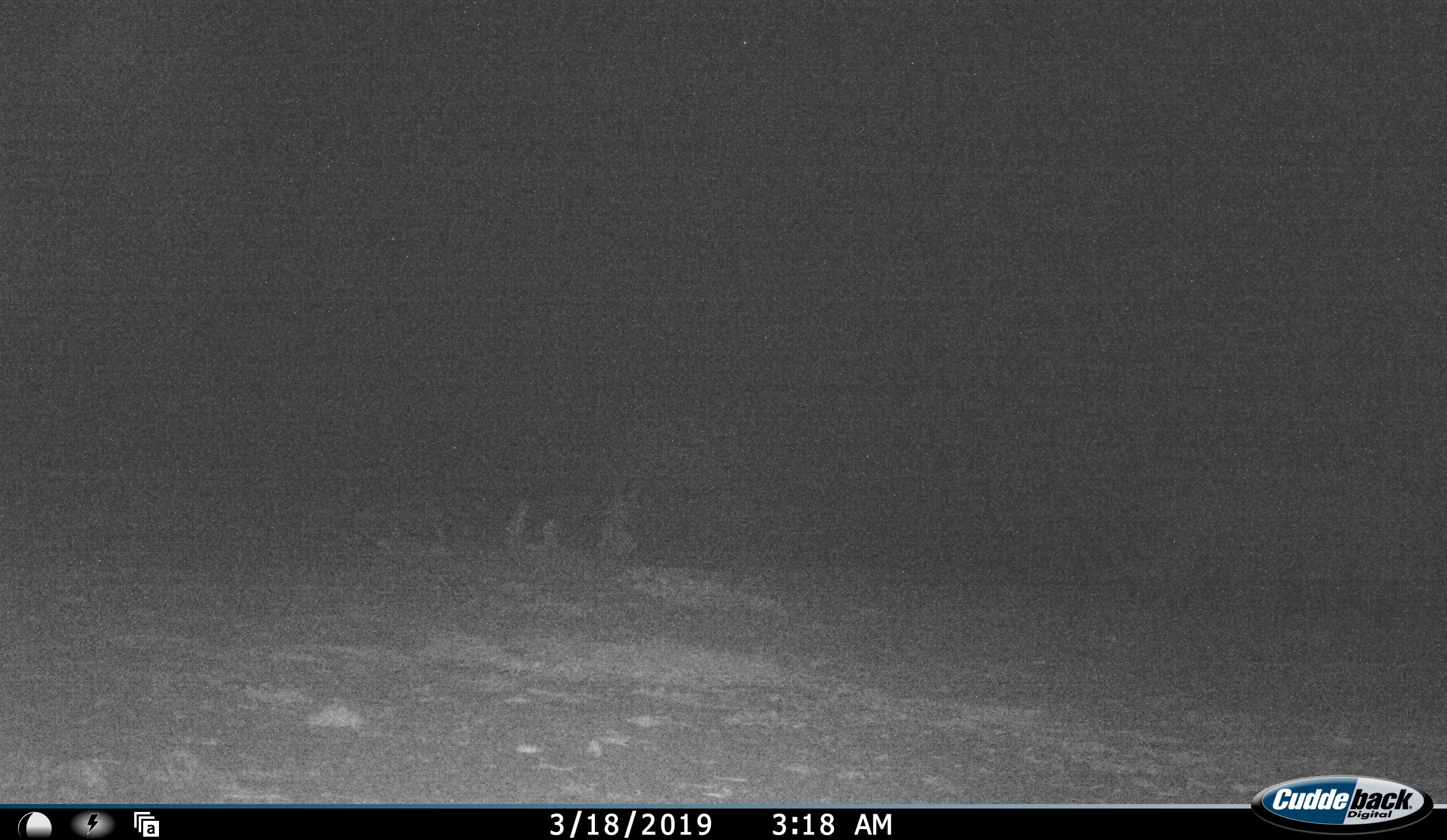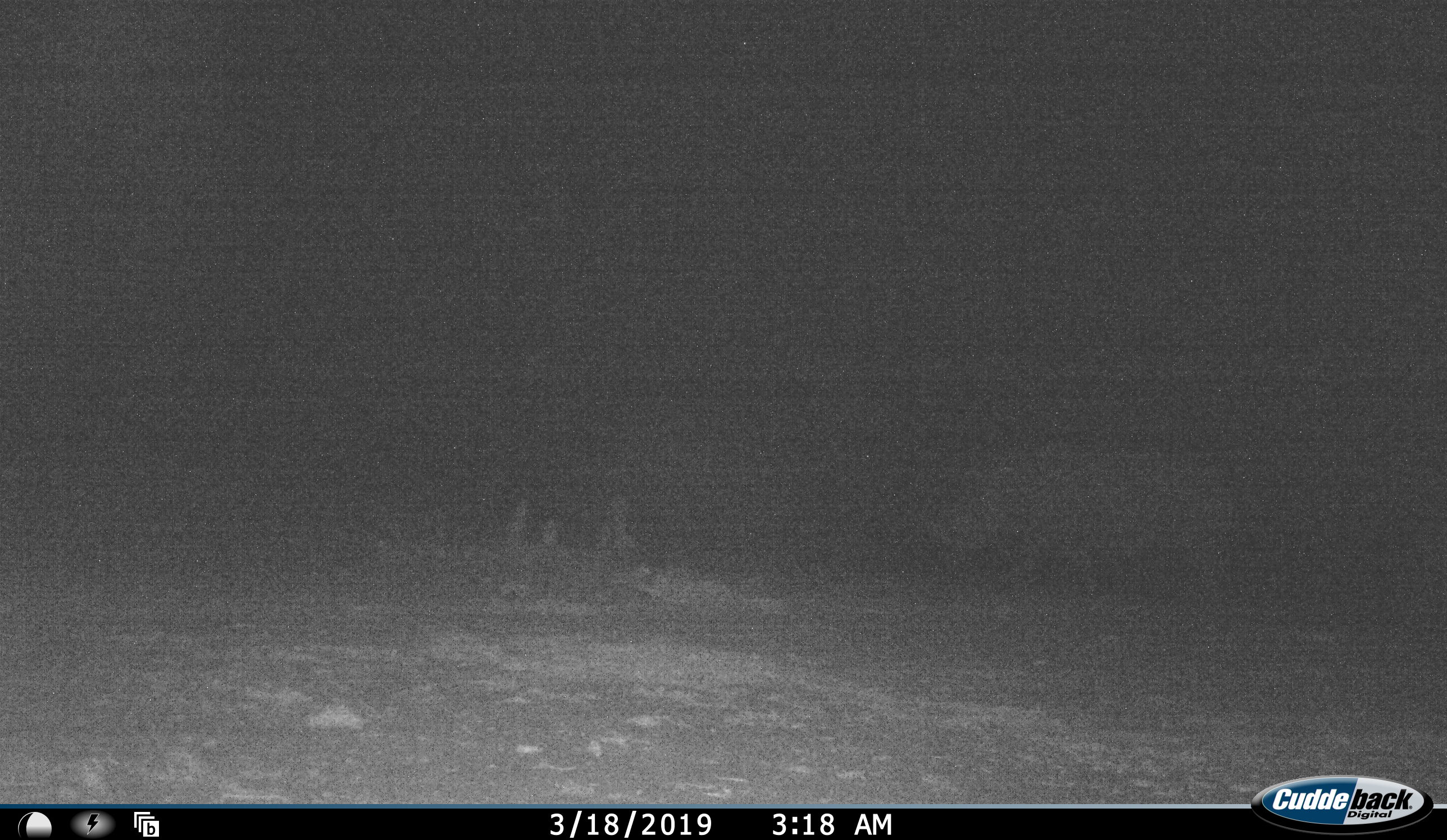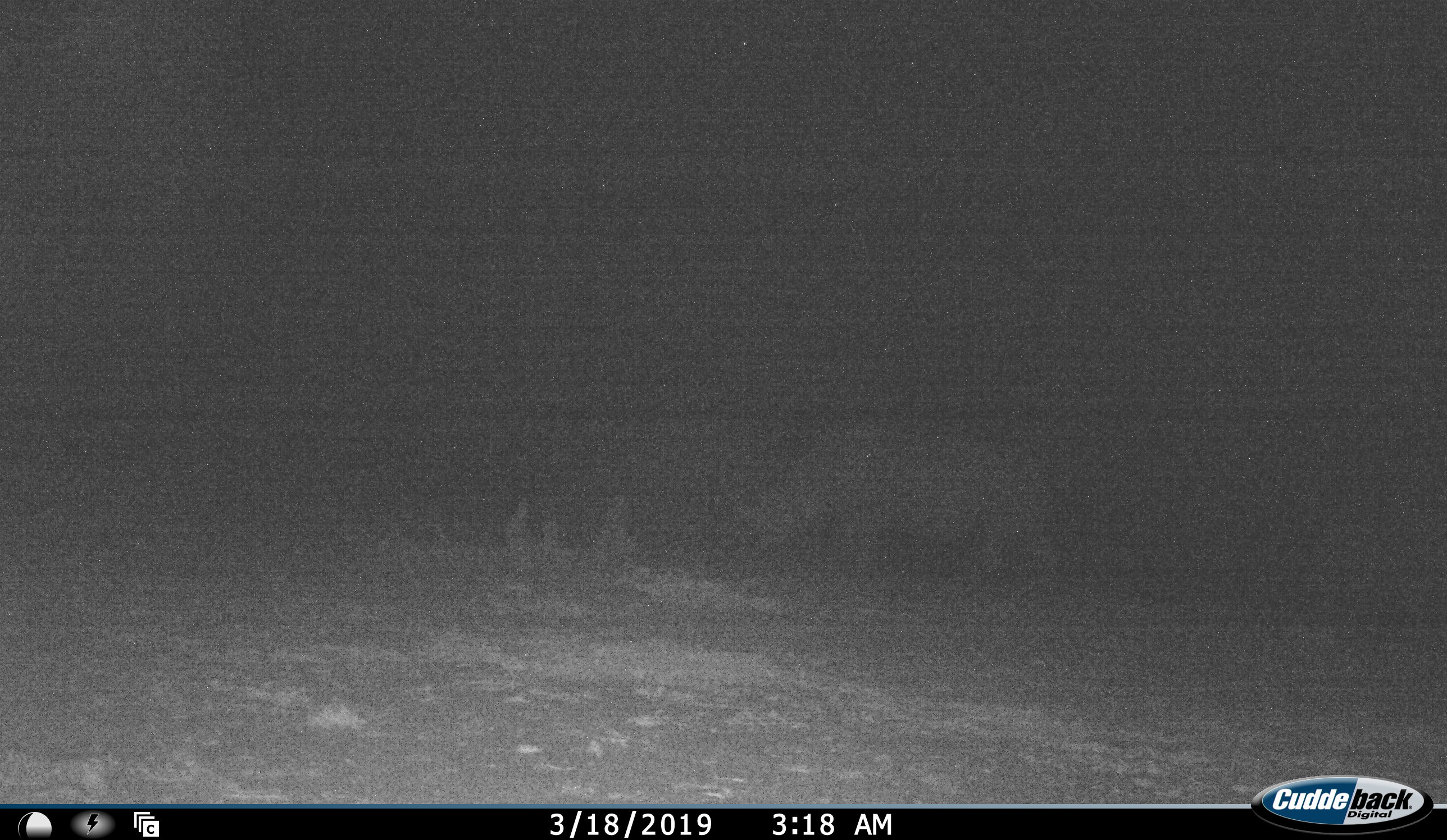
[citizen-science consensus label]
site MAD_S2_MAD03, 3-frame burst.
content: unidentified animal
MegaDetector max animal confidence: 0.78